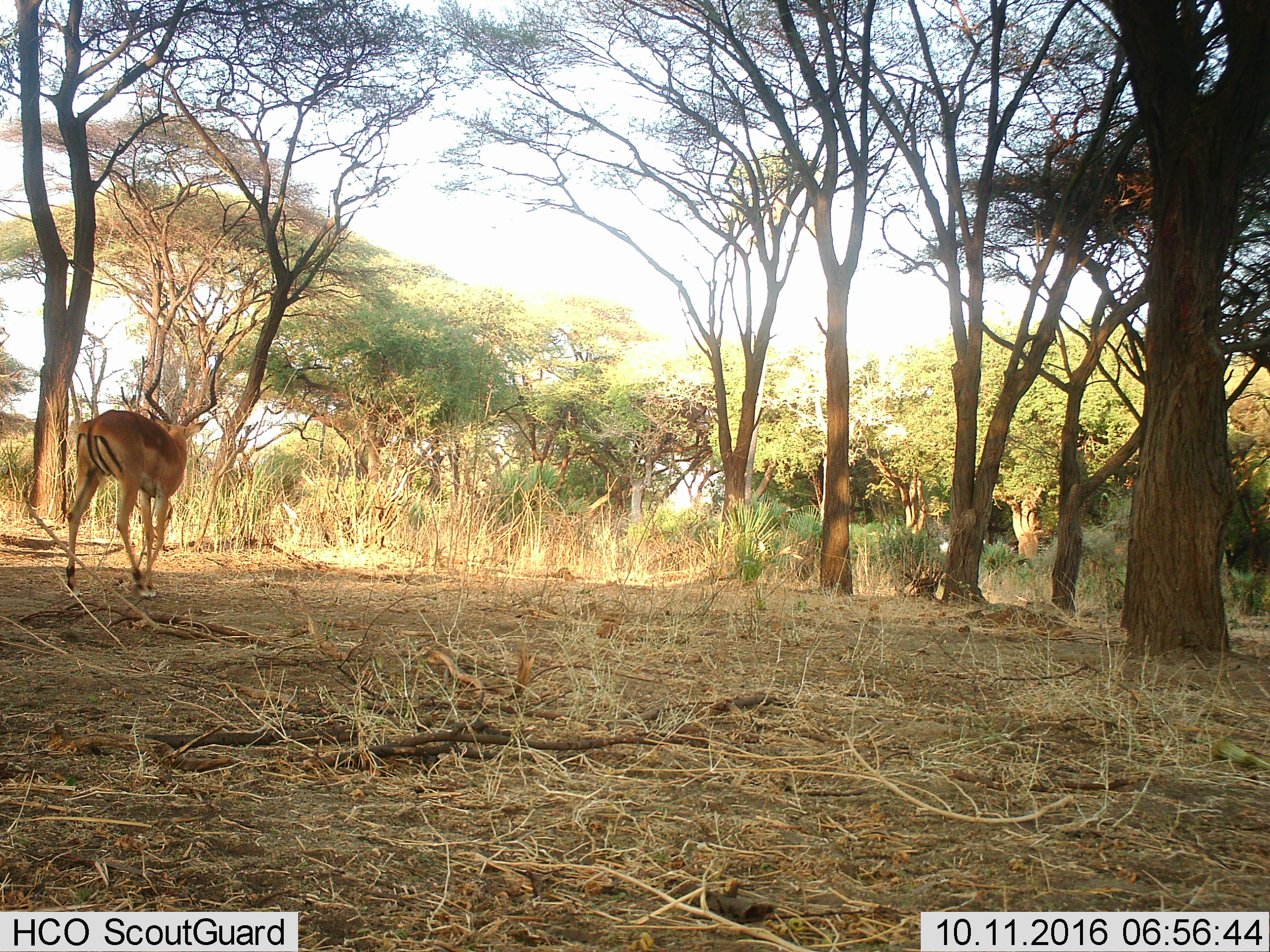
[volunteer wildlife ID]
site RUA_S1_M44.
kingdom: Animalia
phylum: Chordata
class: Mammalia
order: Artiodactyla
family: Bovidae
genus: Aepyceros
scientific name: Aepyceros melampus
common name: impala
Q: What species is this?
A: Impala (Aepyceros melampus).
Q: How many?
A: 1.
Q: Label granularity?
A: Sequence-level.